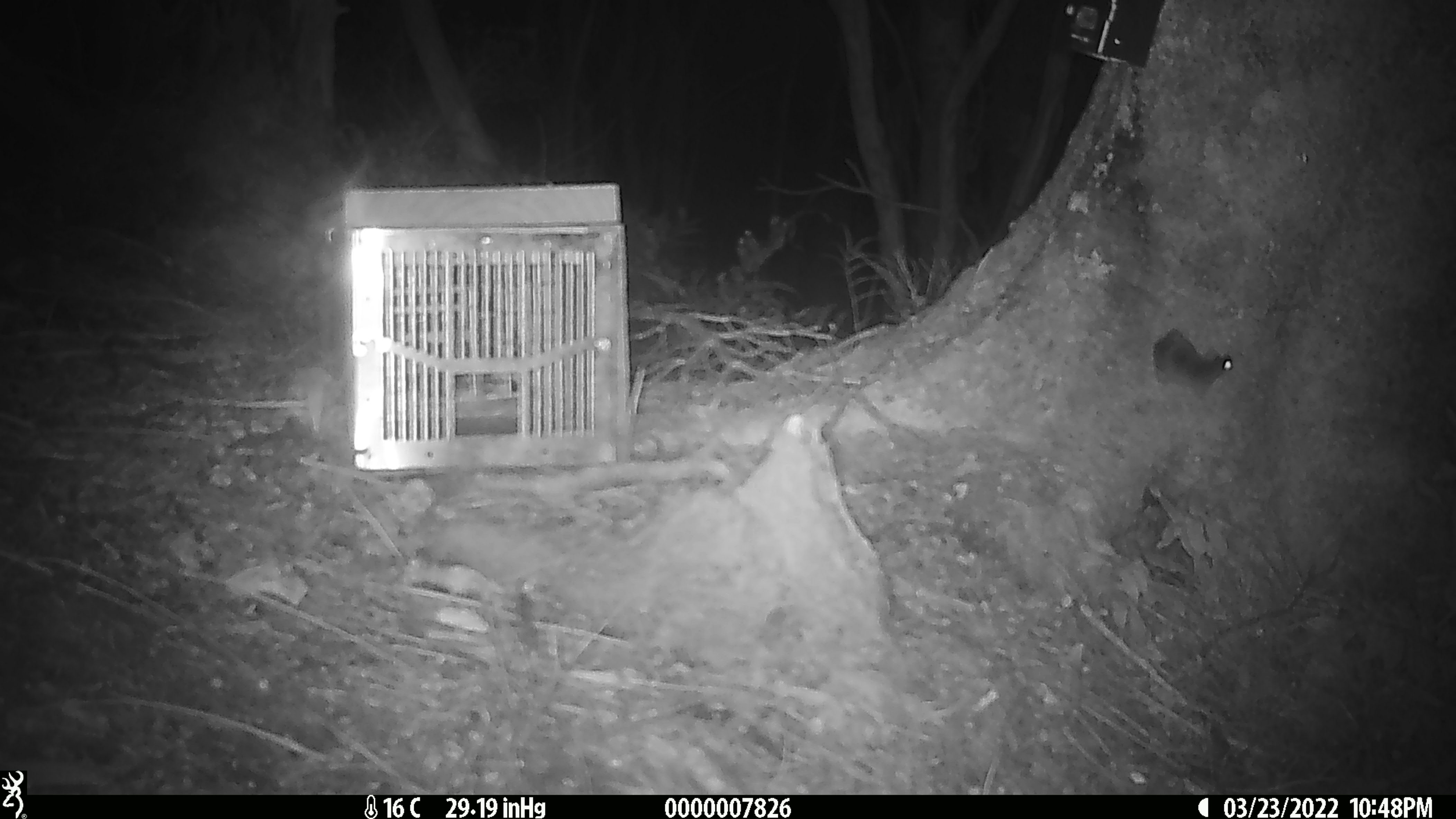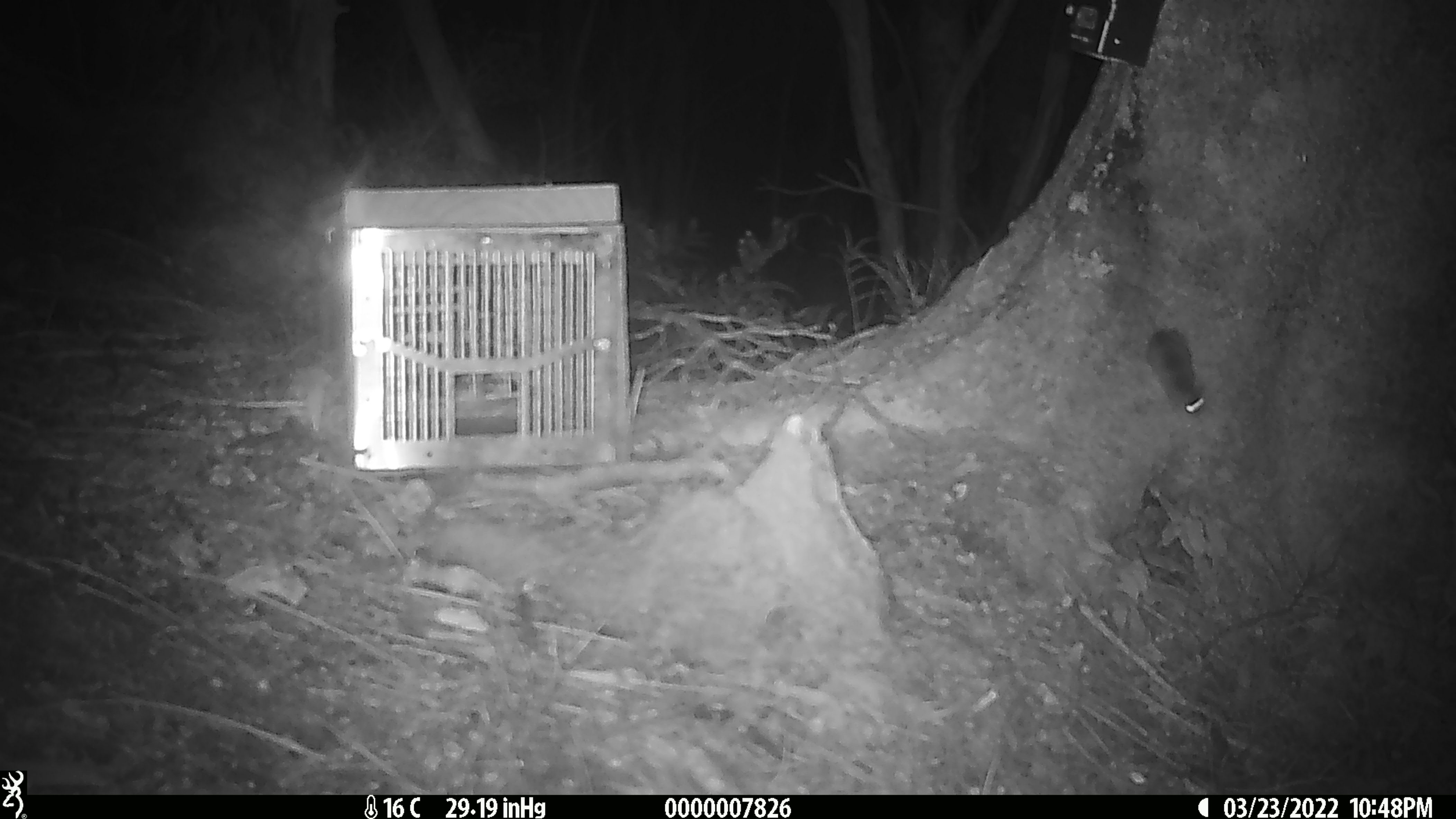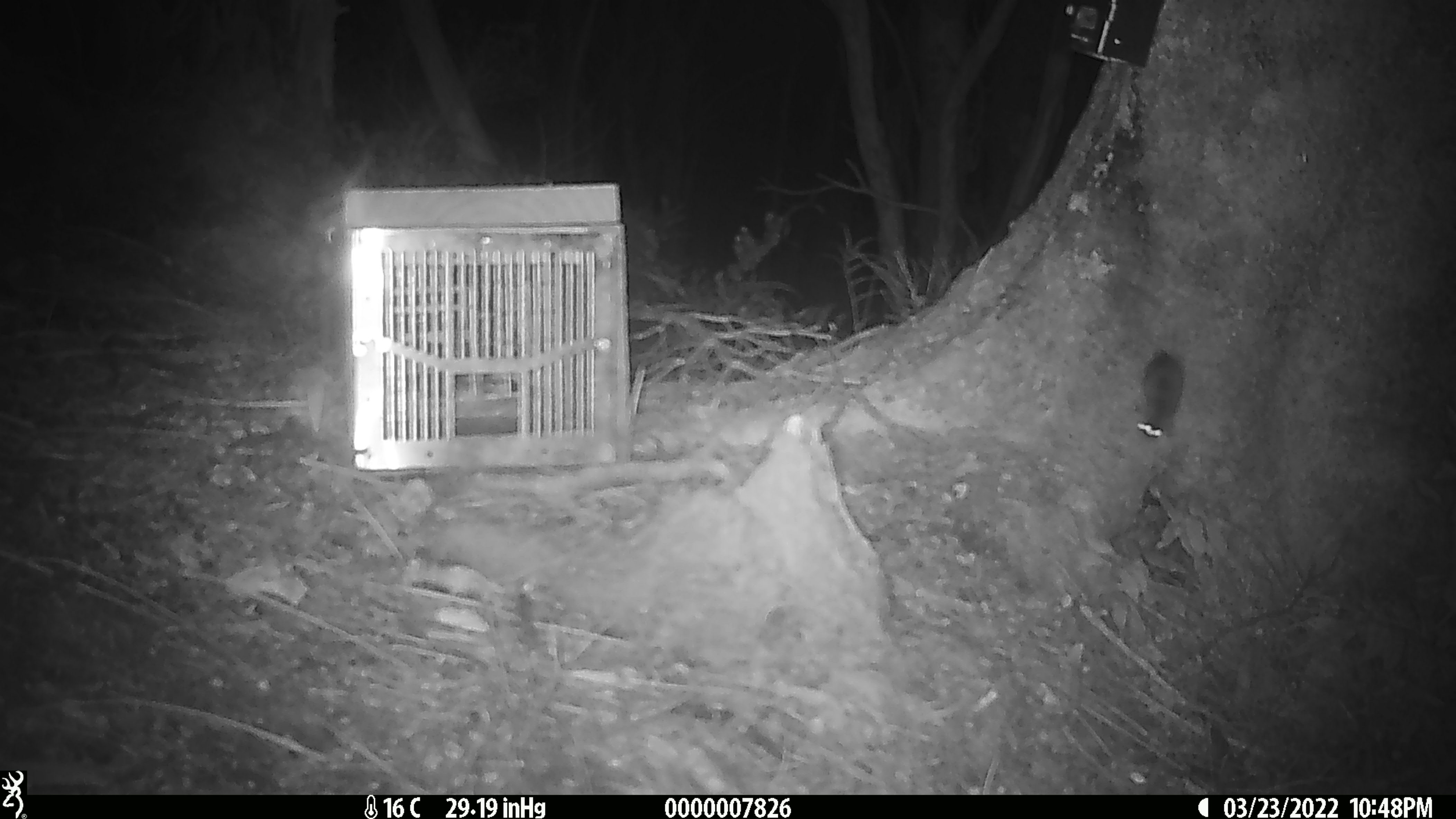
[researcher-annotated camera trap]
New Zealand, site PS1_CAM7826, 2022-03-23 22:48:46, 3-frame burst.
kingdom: Animalia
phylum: Chordata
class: Mammalia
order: Rodentia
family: Muridae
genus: Mus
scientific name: Mus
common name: mouse